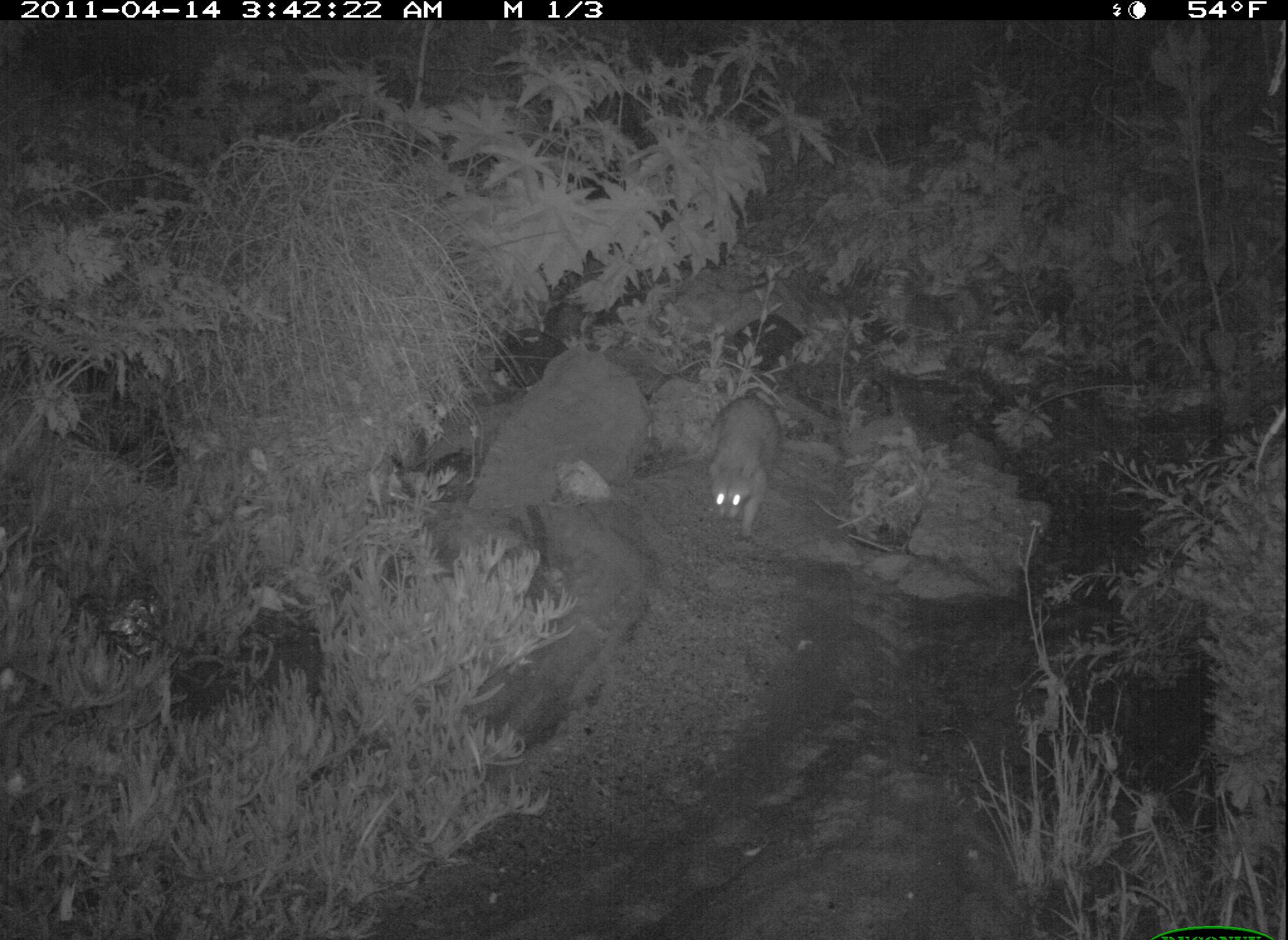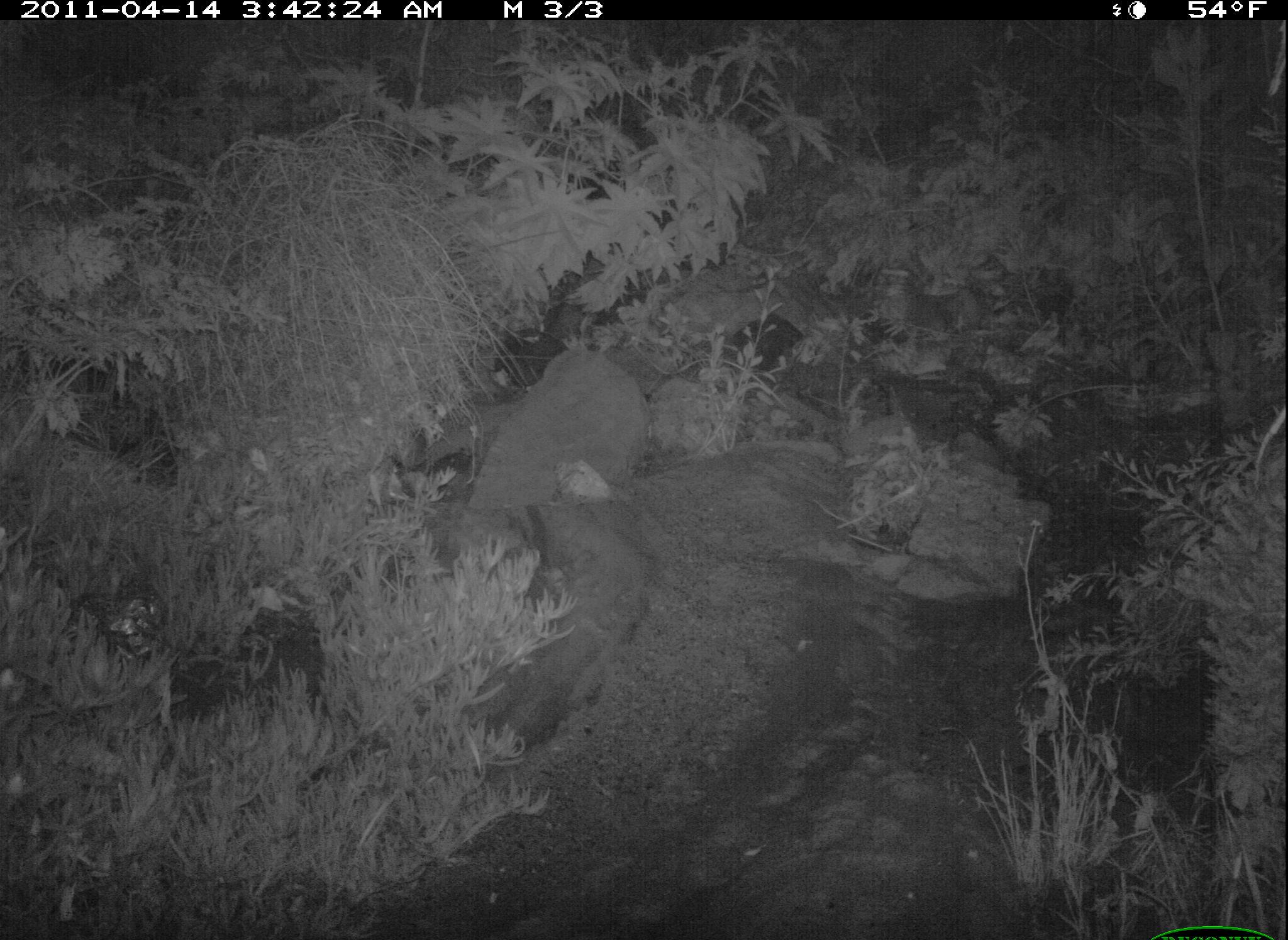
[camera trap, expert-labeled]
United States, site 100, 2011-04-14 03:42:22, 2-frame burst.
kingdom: Animalia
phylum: Chordata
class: Mammalia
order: Carnivora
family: Procyonidae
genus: Procyon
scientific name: Procyon lotor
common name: raccoon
Raccoon (Procyon lotor).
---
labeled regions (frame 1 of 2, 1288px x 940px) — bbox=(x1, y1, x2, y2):
raccoon: bbox=(691, 387, 792, 538)